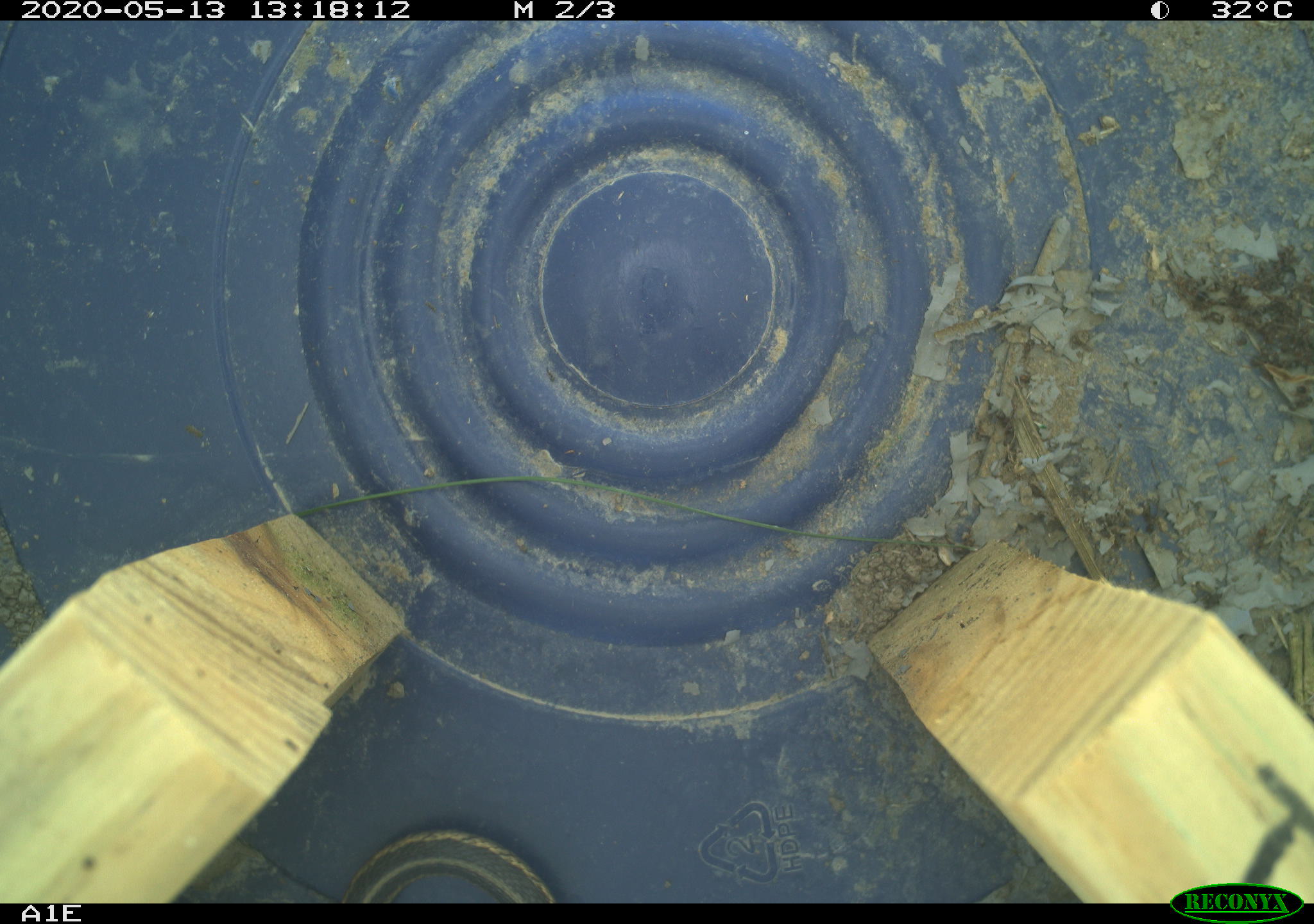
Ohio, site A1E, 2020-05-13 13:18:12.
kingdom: Animalia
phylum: Chordata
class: Reptilia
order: Squamata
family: Colubridae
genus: Thamnophis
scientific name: Thamnophis sirtalis sirtalis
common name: eastern gartersnake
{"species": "eastern gartersnake (Thamnophis sirtalis sirtalis)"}